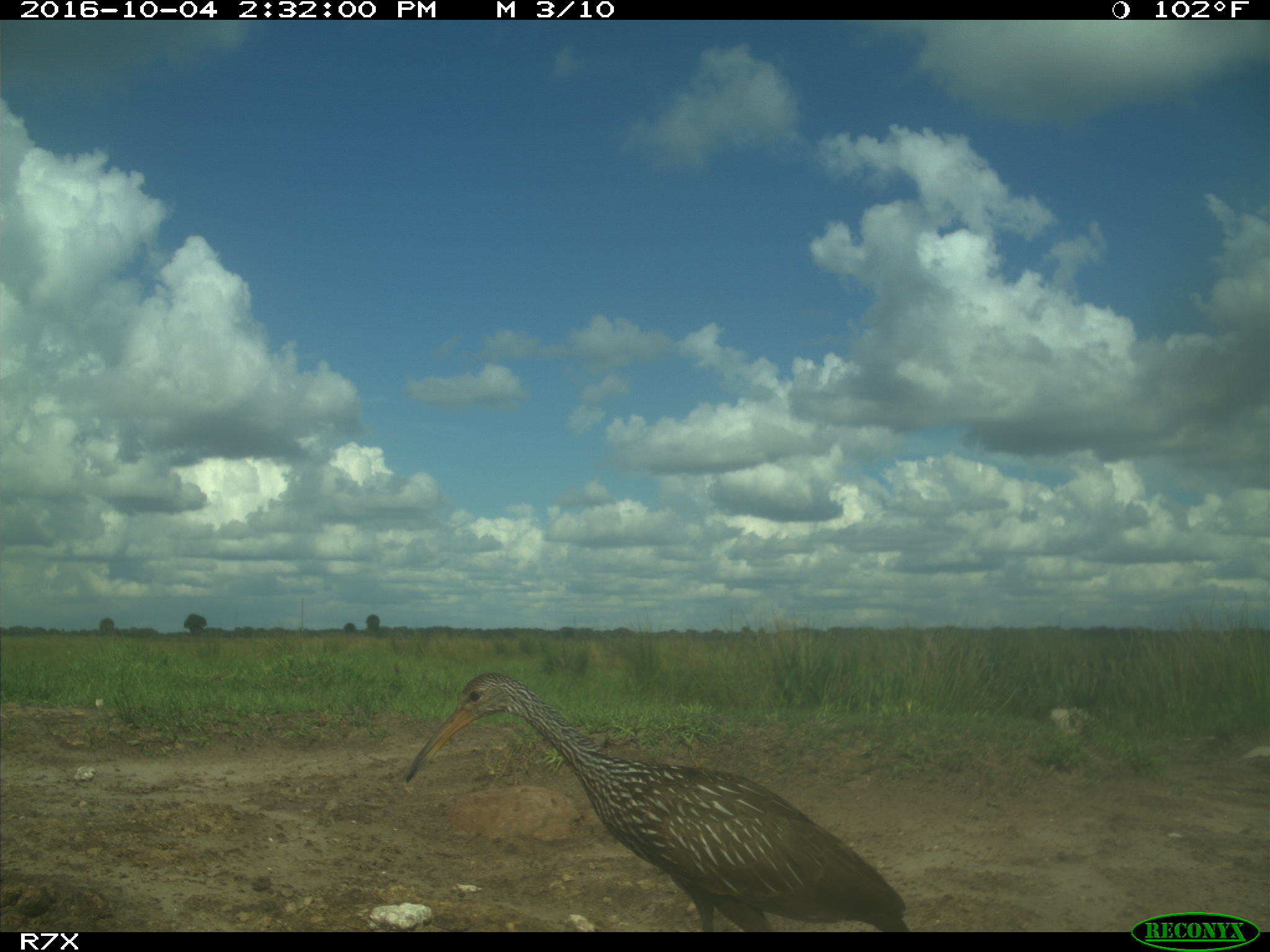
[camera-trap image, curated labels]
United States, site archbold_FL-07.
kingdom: Animalia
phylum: Chordata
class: Aves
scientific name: Aves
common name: birds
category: unidentified bird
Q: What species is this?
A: Unidentified bird (birds) (Aves).